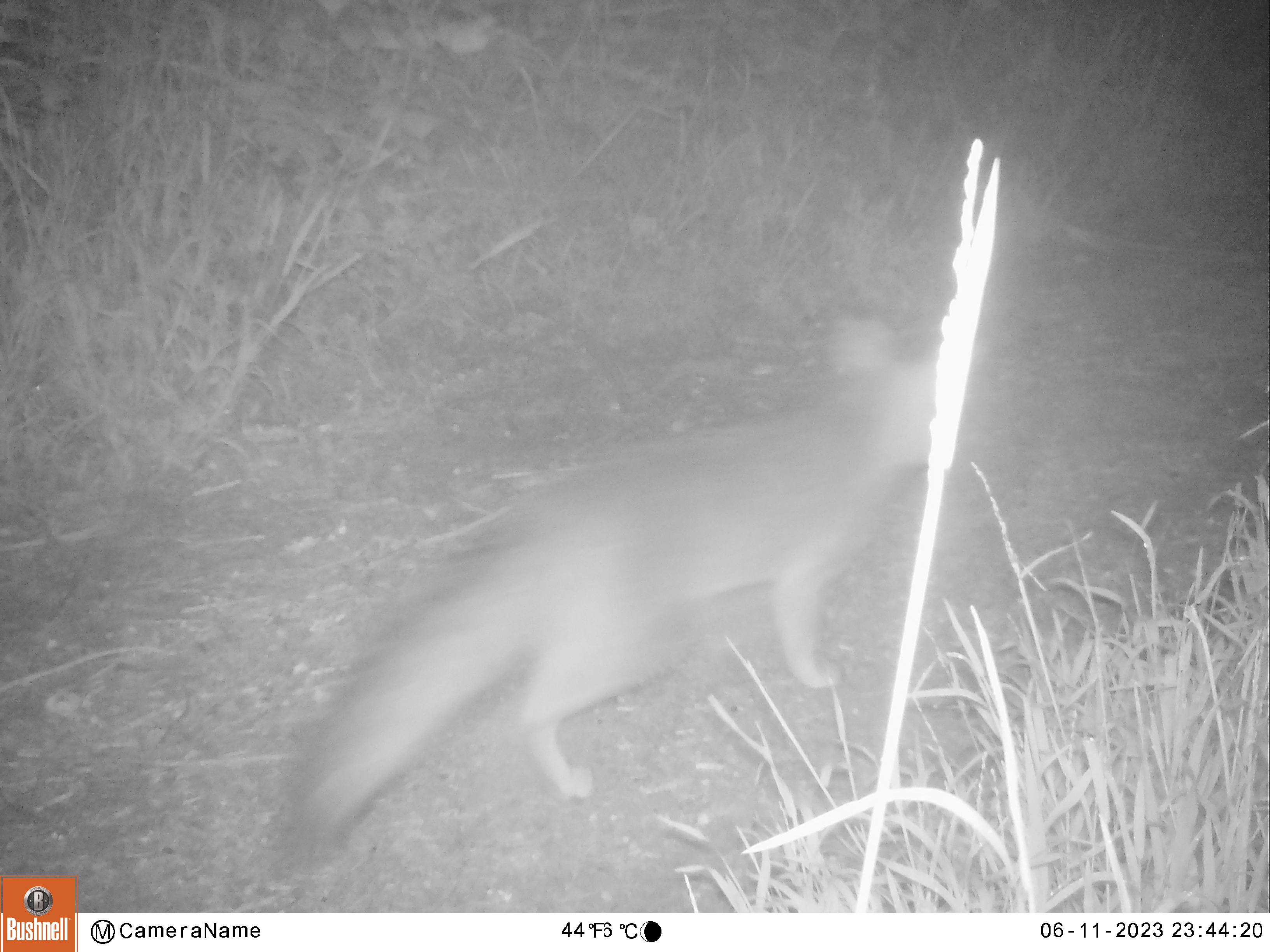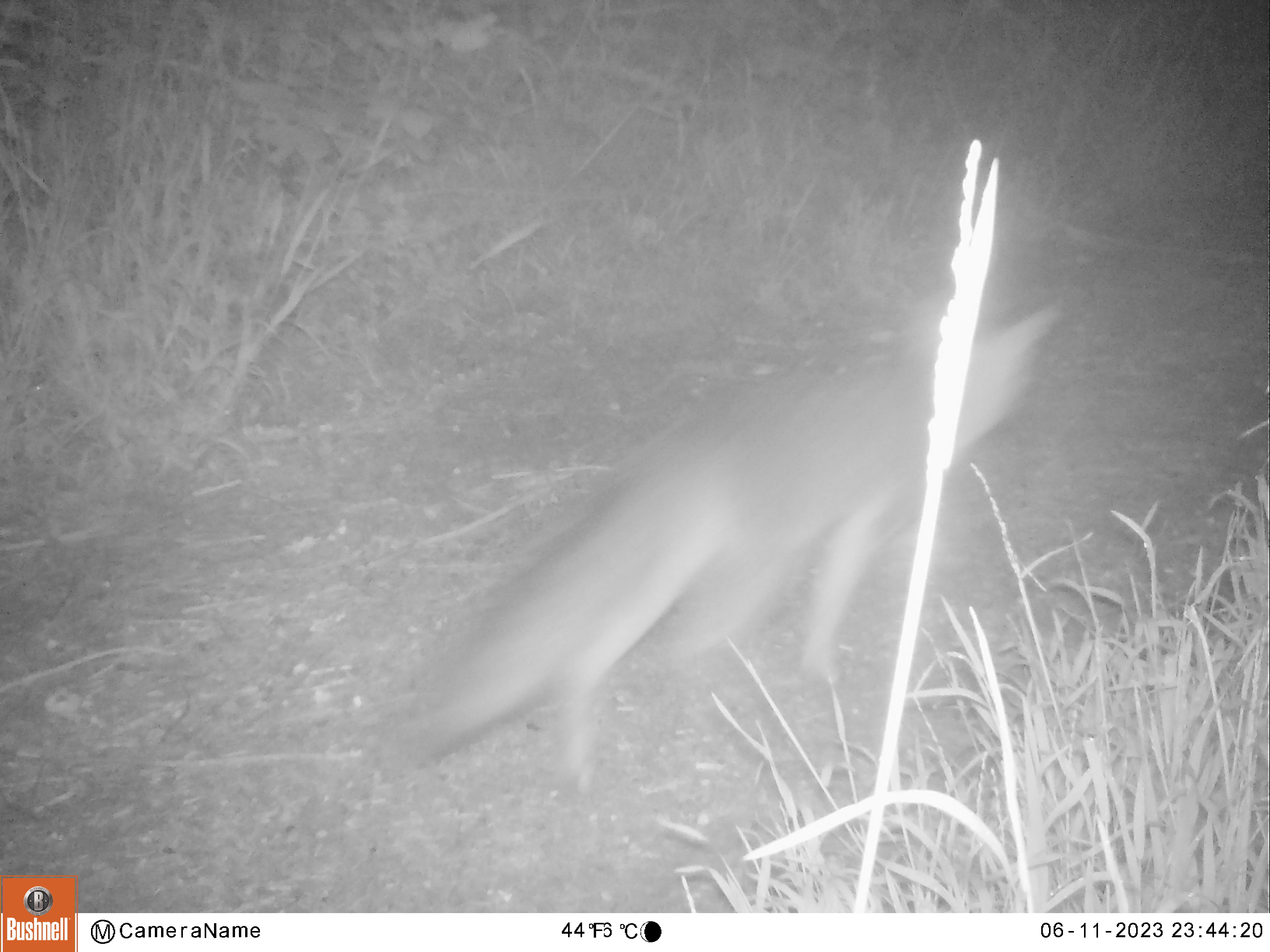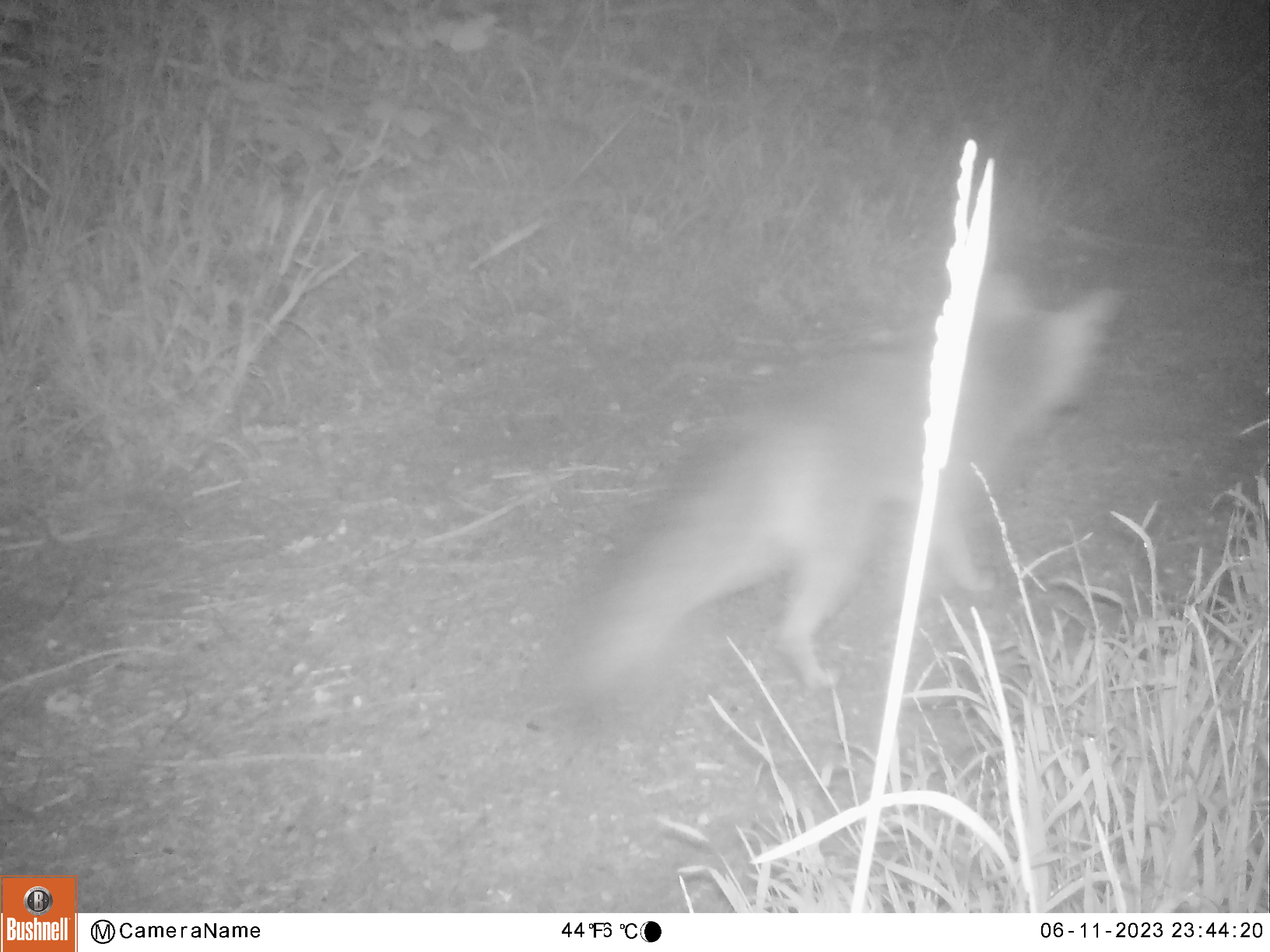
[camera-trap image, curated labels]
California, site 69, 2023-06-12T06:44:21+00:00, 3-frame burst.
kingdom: Animalia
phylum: Chordata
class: Mammalia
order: Carnivora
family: Canidae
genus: Urocyon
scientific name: Urocyon cinereoargenteus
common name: gray fox